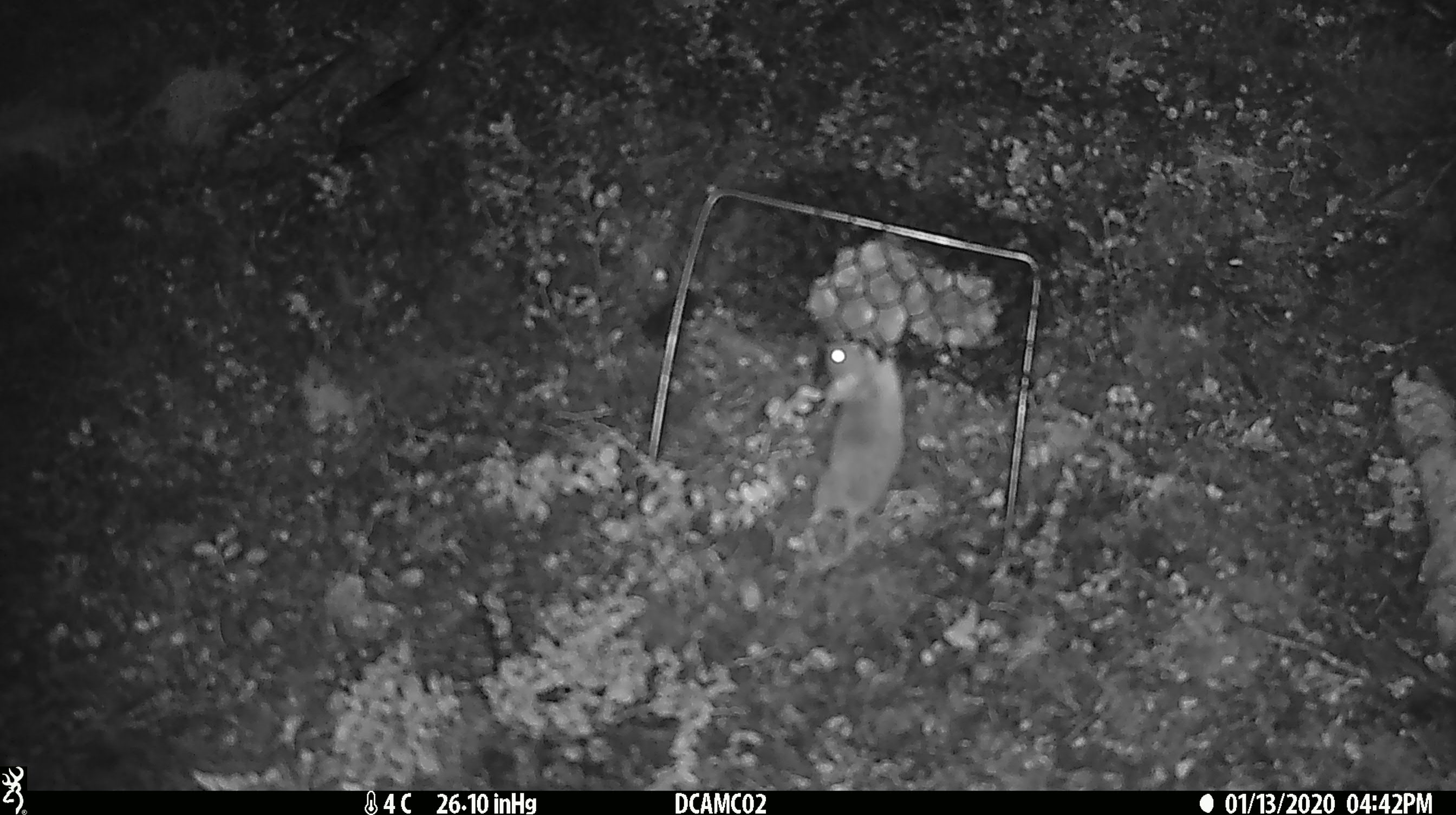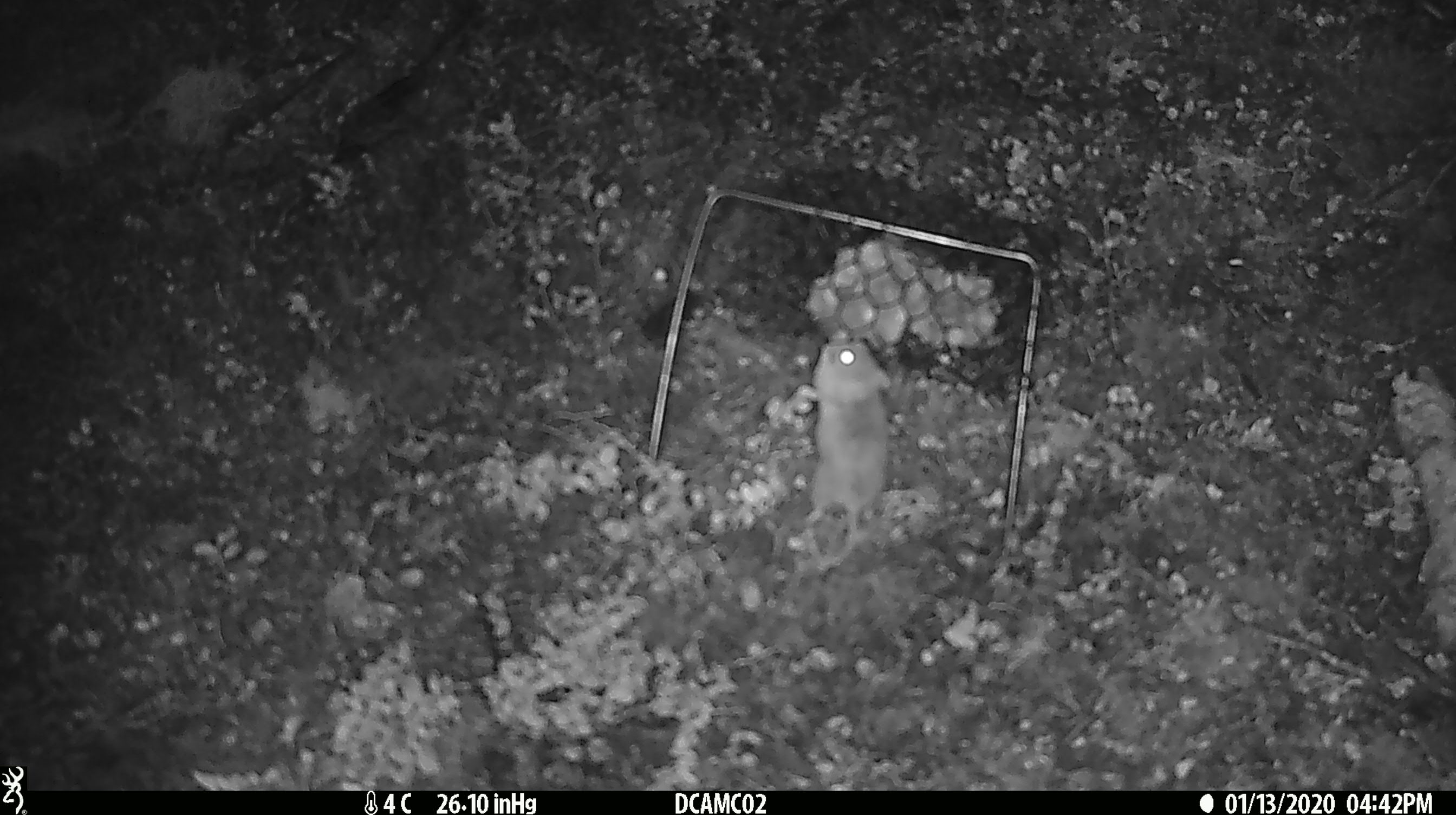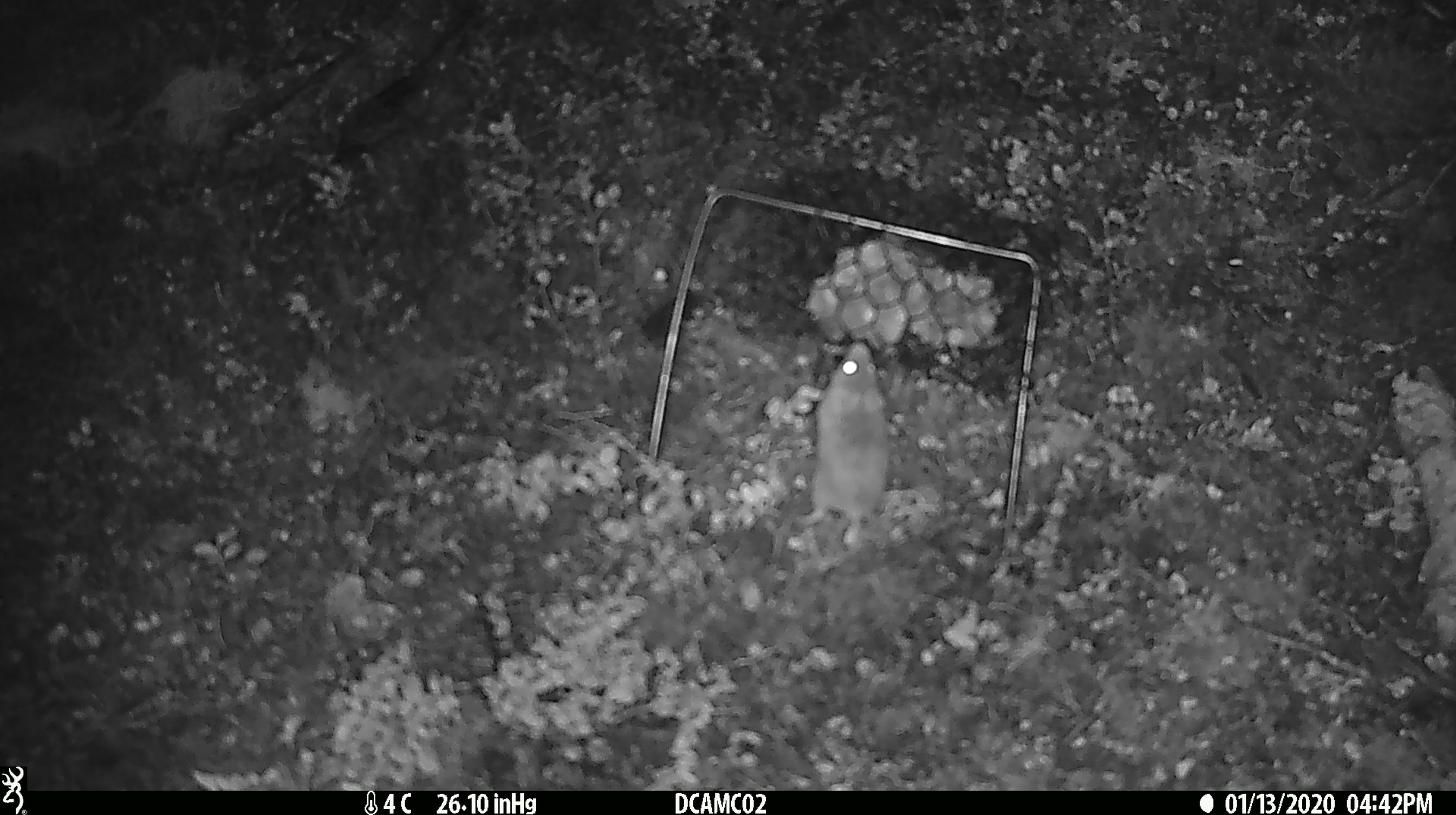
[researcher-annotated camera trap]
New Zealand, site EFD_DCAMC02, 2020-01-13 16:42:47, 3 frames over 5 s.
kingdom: Animalia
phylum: Chordata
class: Mammalia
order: Rodentia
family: Muridae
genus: Mus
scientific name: Mus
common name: mouse